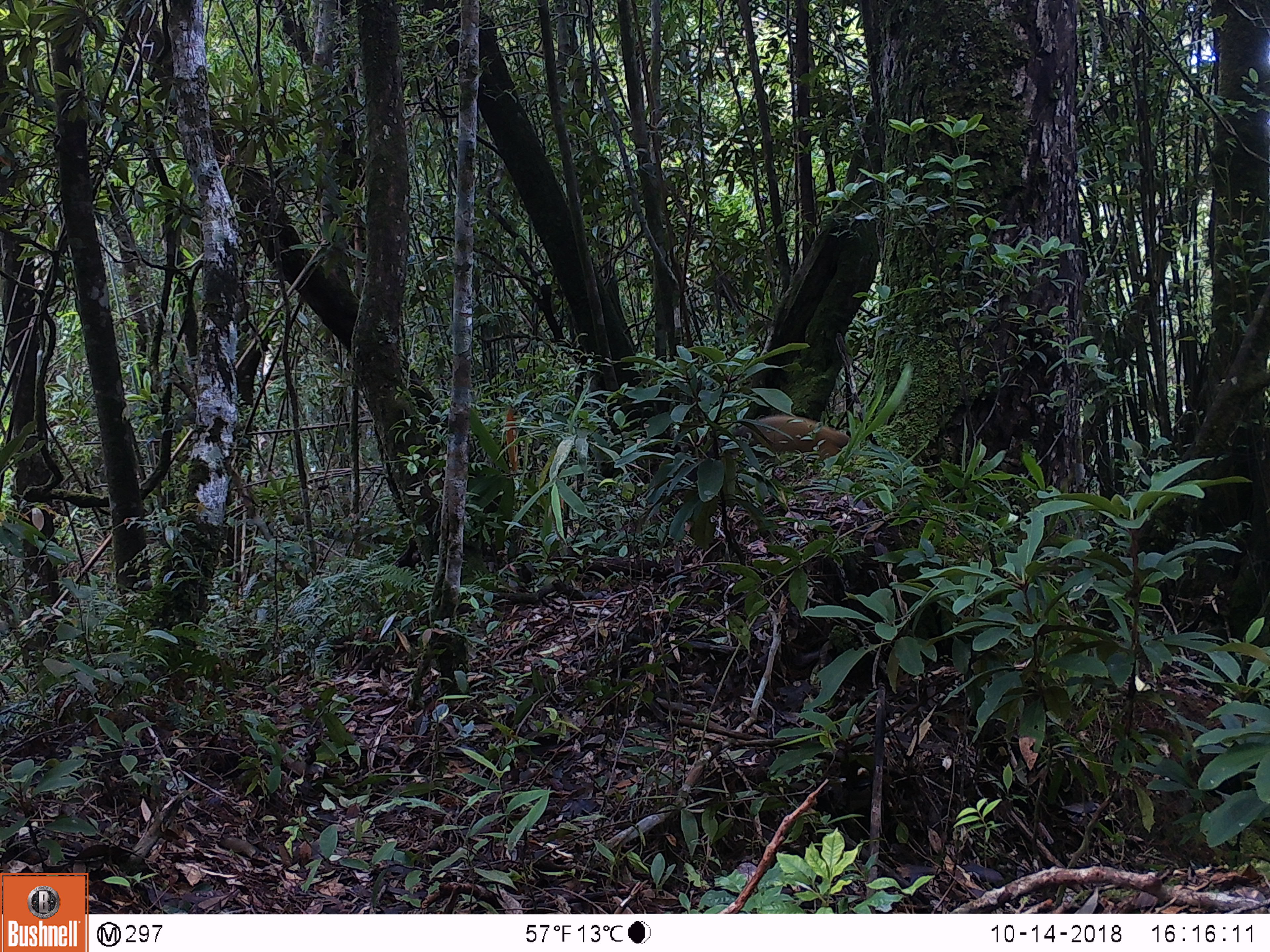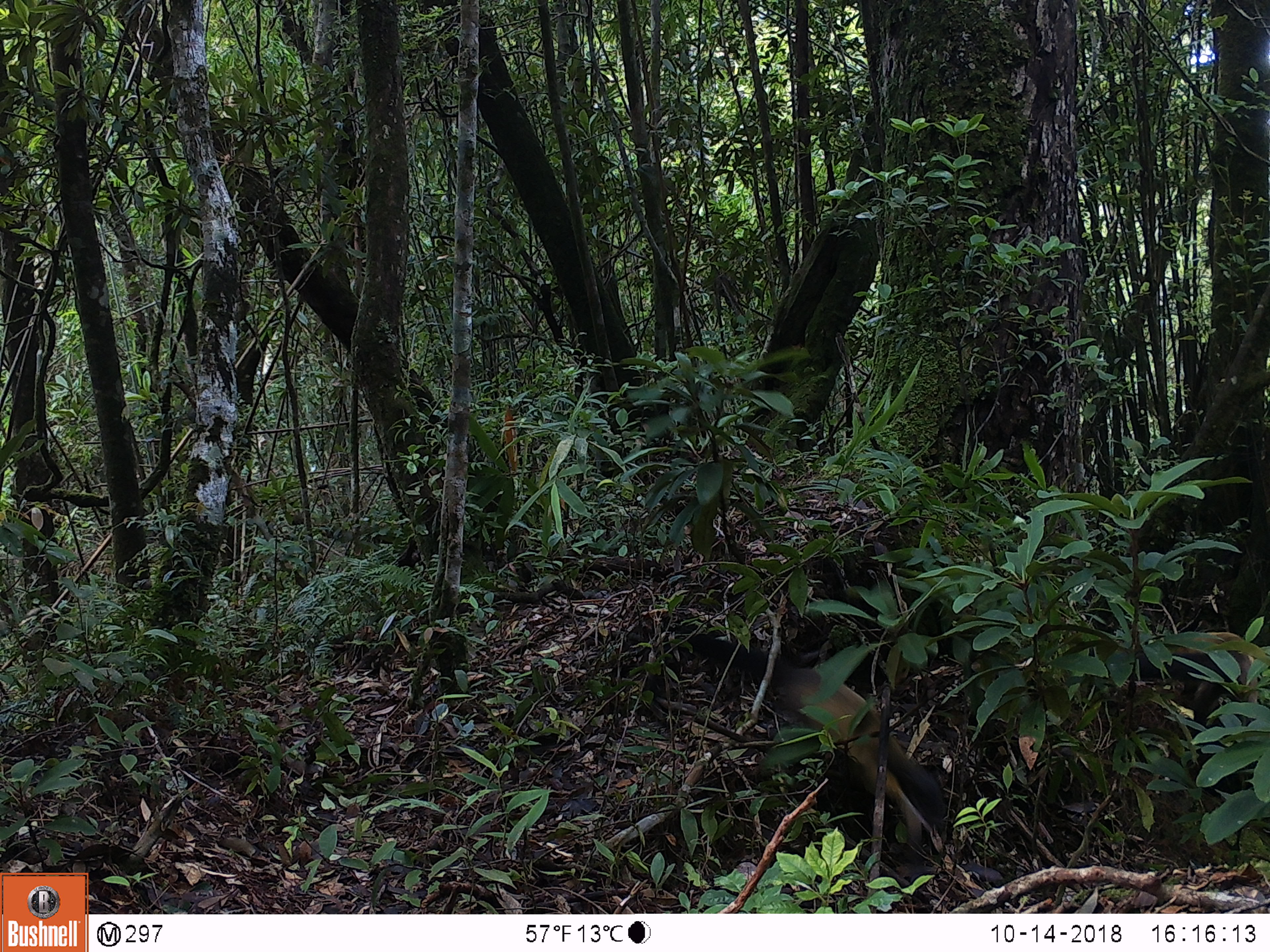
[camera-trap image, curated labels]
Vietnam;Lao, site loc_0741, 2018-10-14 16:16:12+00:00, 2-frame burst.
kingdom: Animalia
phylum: Chordata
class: Mammalia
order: Carnivora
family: Mustelidae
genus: Martes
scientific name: Martes flavigula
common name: yellow-throated marten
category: yellow throated marten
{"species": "yellow throated marten (yellow-throated marten) (Martes flavigula)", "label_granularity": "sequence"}